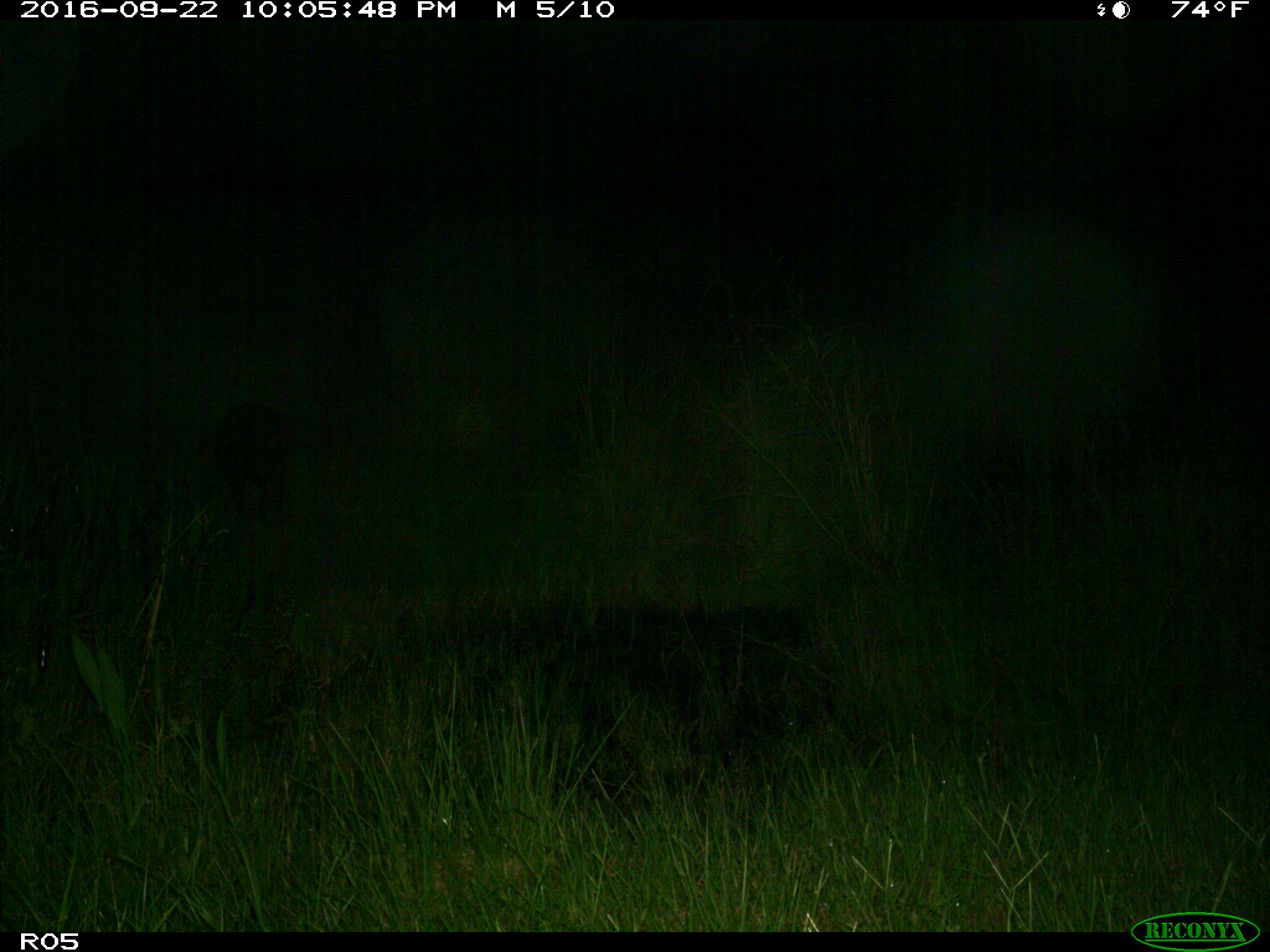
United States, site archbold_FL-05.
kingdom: Animalia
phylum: Chordata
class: Mammalia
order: Artiodactyla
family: Suidae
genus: Sus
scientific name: Sus scrofa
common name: wild boar